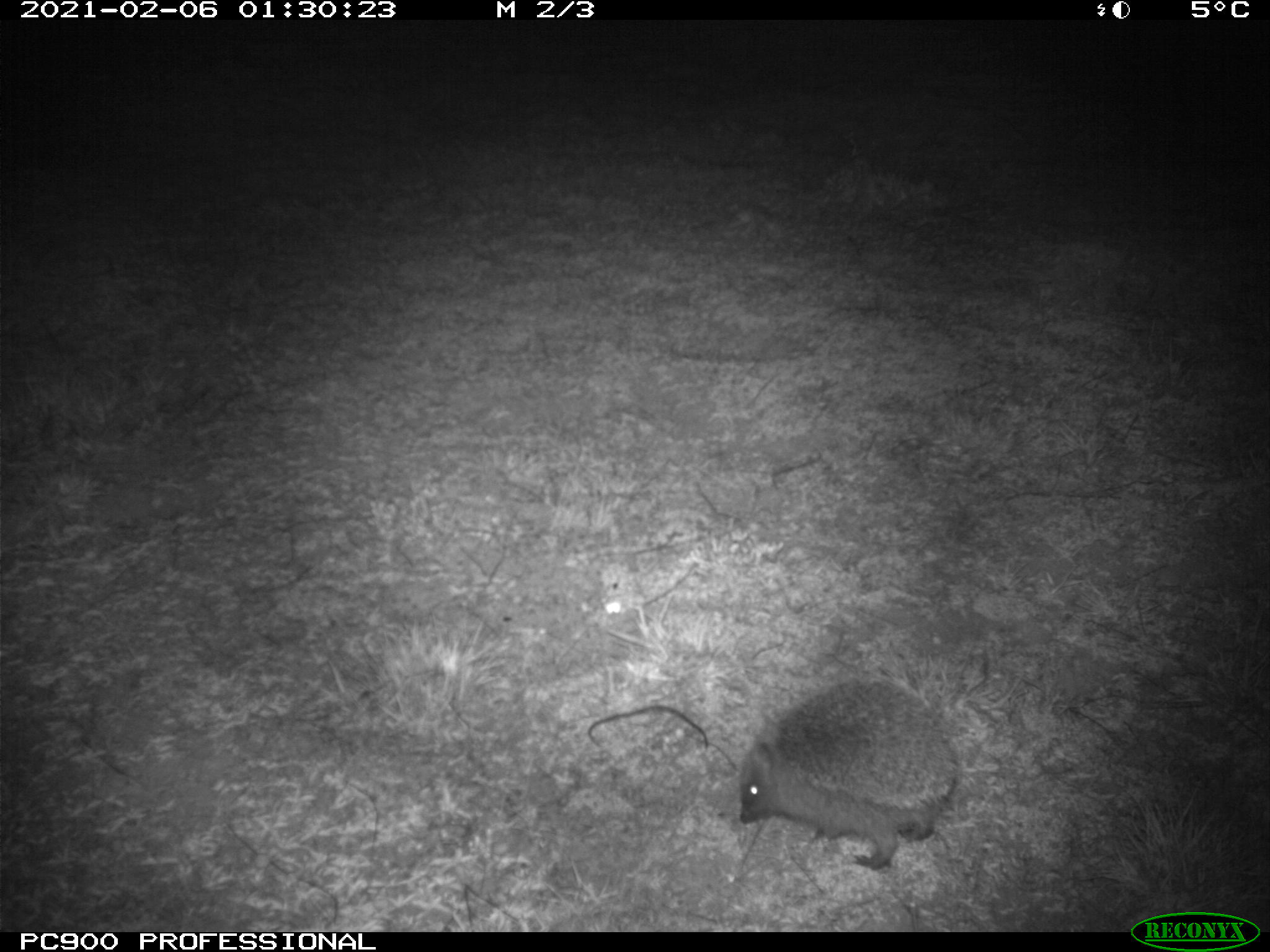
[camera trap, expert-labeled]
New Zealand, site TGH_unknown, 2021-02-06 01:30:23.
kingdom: Animalia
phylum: Chordata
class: Mammalia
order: Eulipotyphla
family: Erinaceidae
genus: Erinaceus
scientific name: Erinaceus europaeus europaeus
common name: european hedgehog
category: hedgehog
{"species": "hedgehog (european hedgehog) (Erinaceus europaeus europaeus)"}